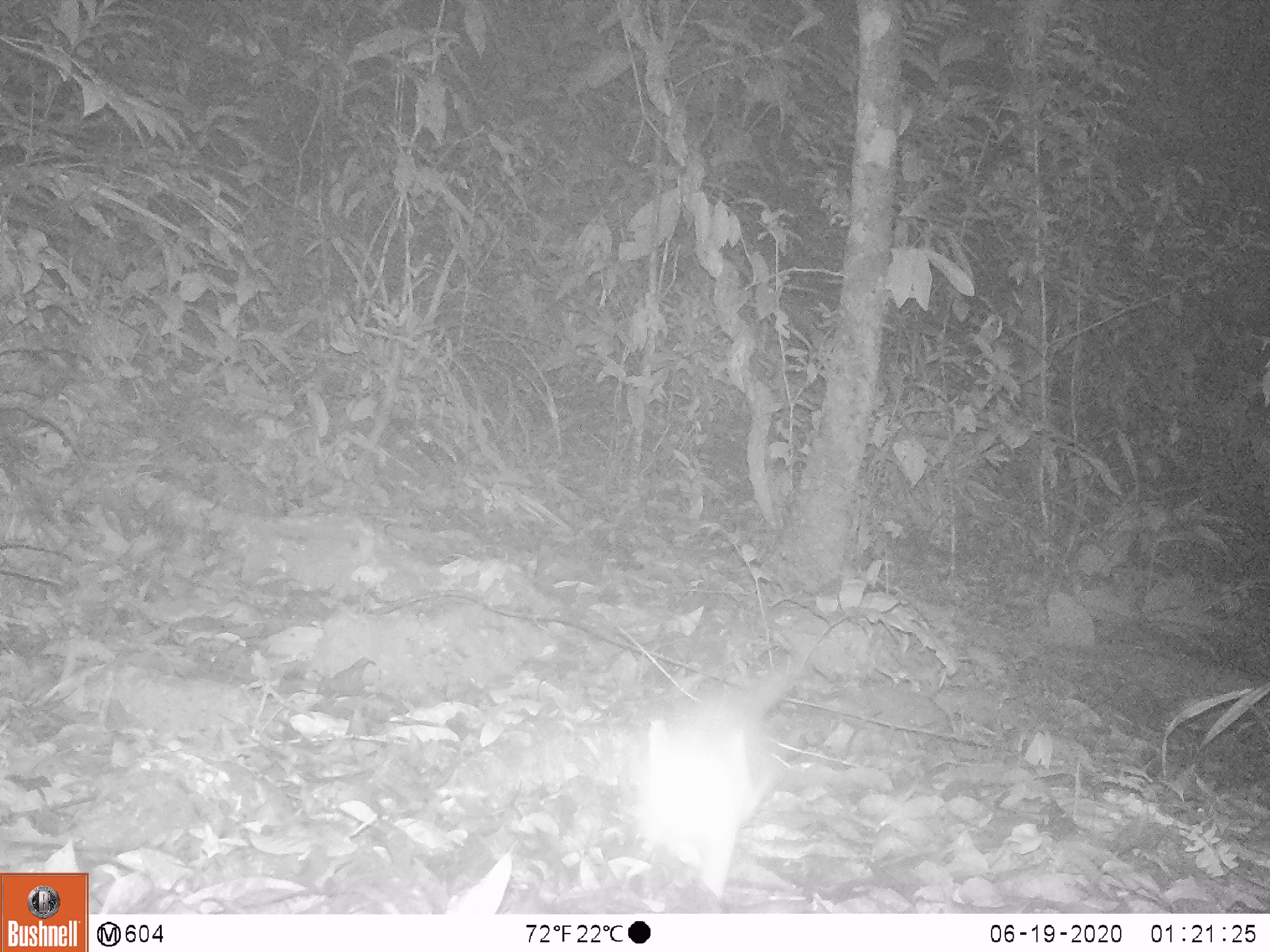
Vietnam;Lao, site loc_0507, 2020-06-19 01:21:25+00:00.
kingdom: Animalia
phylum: Chordata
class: Mammalia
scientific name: Mammalia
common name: mammal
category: unidentified small mammal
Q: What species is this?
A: Unidentified small mammal (mammal) (Mammalia).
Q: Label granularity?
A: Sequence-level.